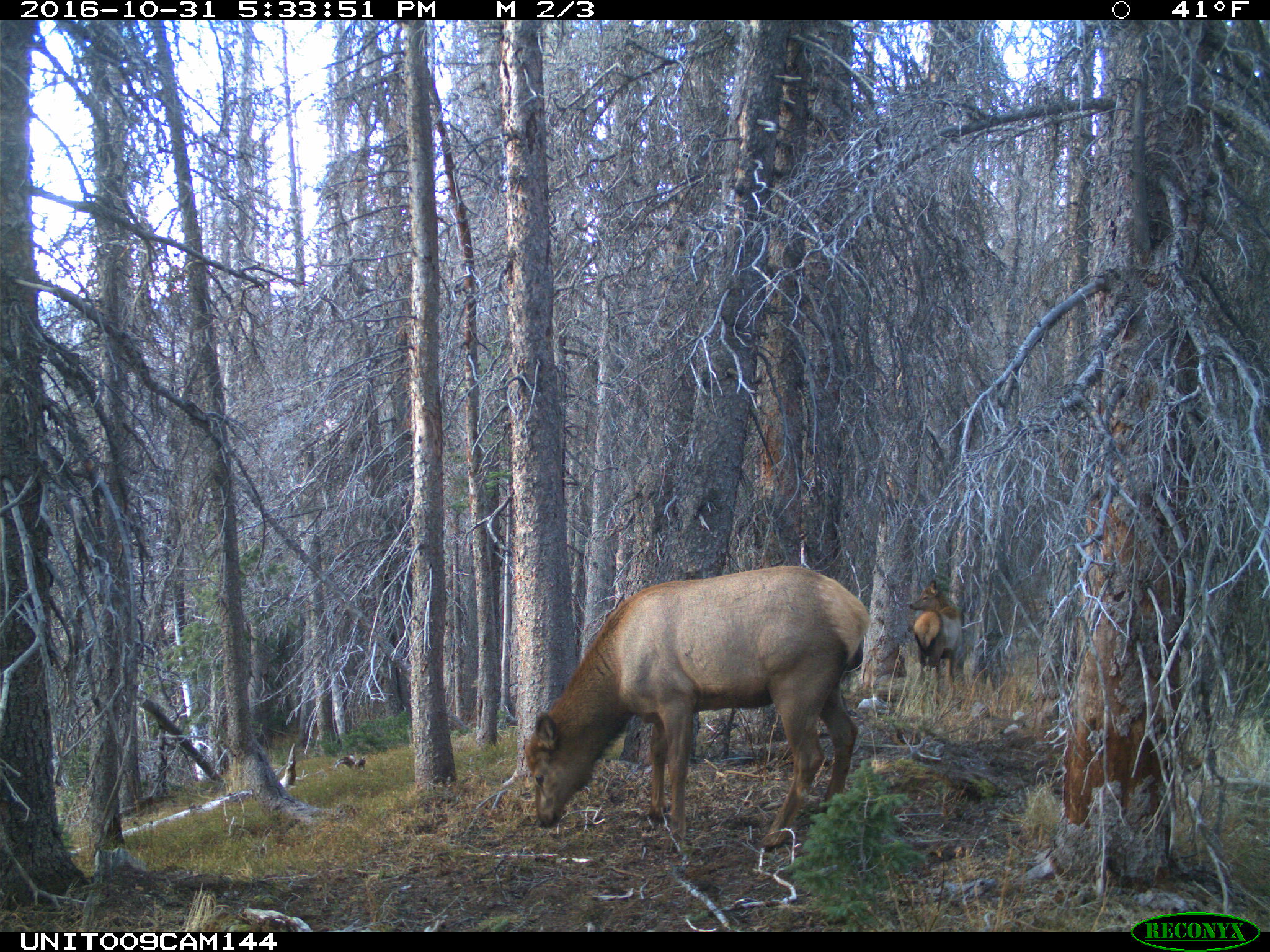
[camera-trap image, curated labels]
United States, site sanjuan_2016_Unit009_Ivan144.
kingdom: Animalia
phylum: Chordata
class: Mammalia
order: Artiodactyla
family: Cervidae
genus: Cervus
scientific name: Cervus elaphus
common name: red deer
Cervus elaphus (red deer).